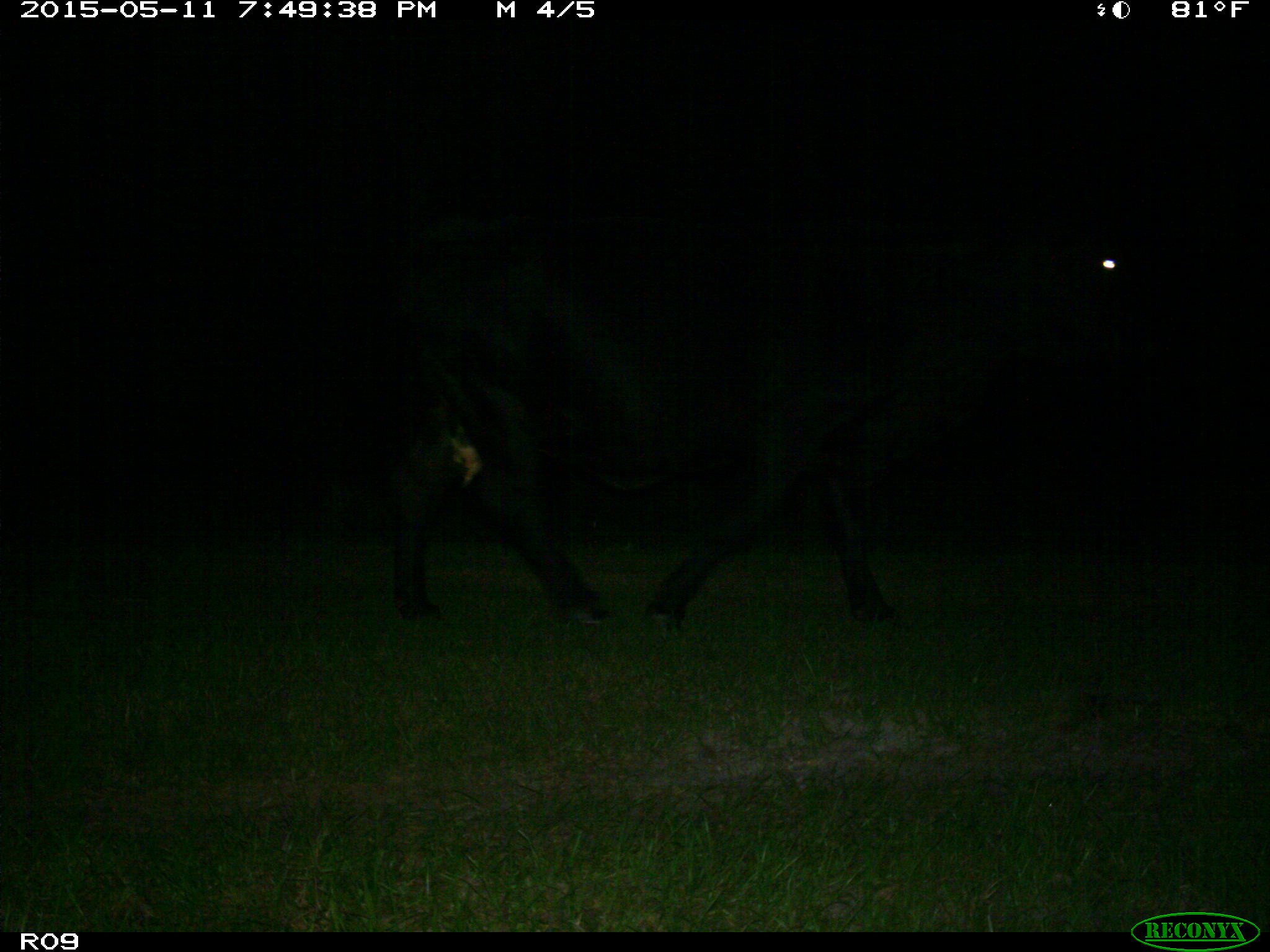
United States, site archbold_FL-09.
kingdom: Animalia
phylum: Chordata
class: Mammalia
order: Artiodactyla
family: Bovidae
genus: Bos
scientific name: Bos taurus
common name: domestic cow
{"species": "Bos taurus (domestic cow)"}